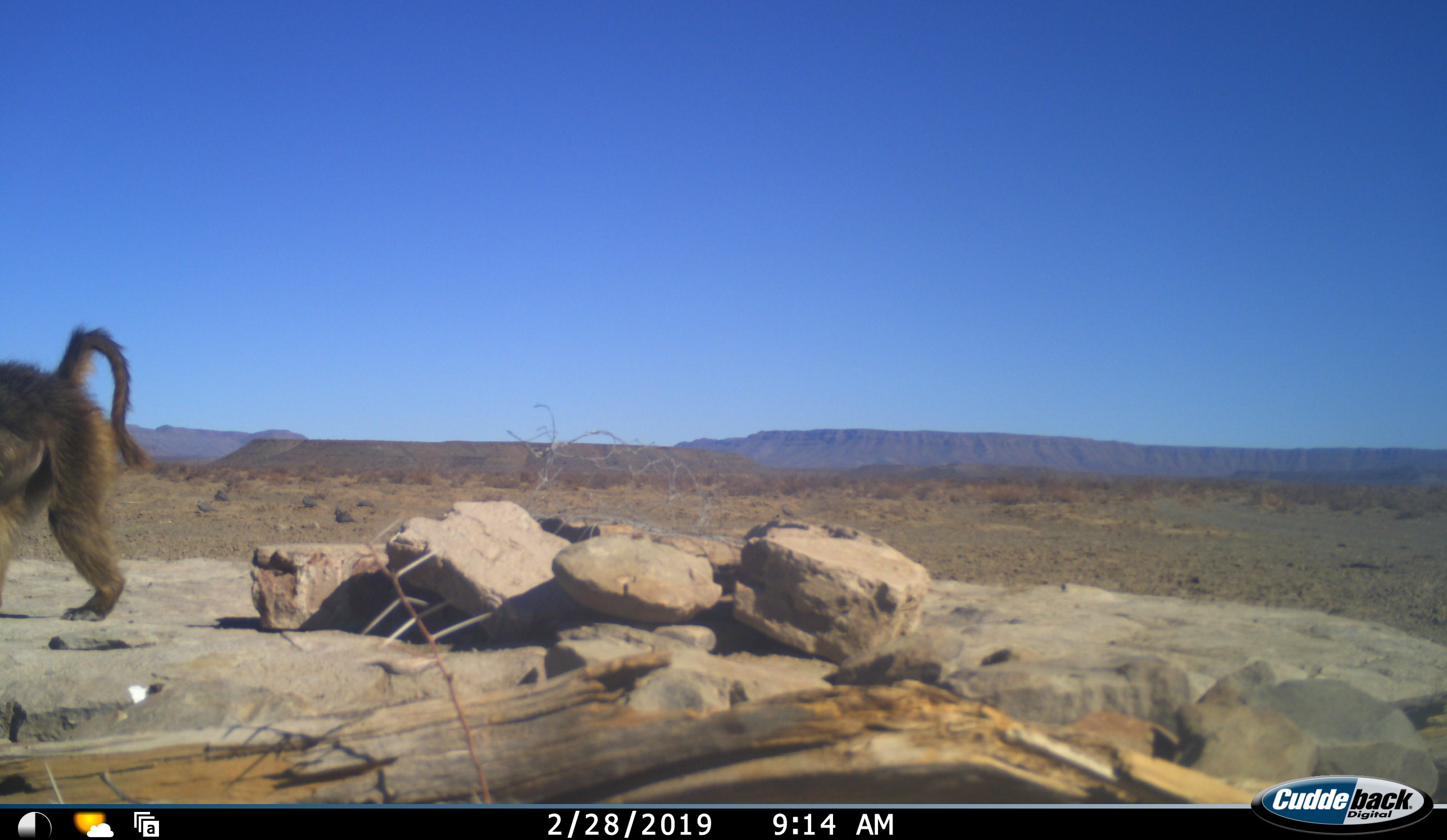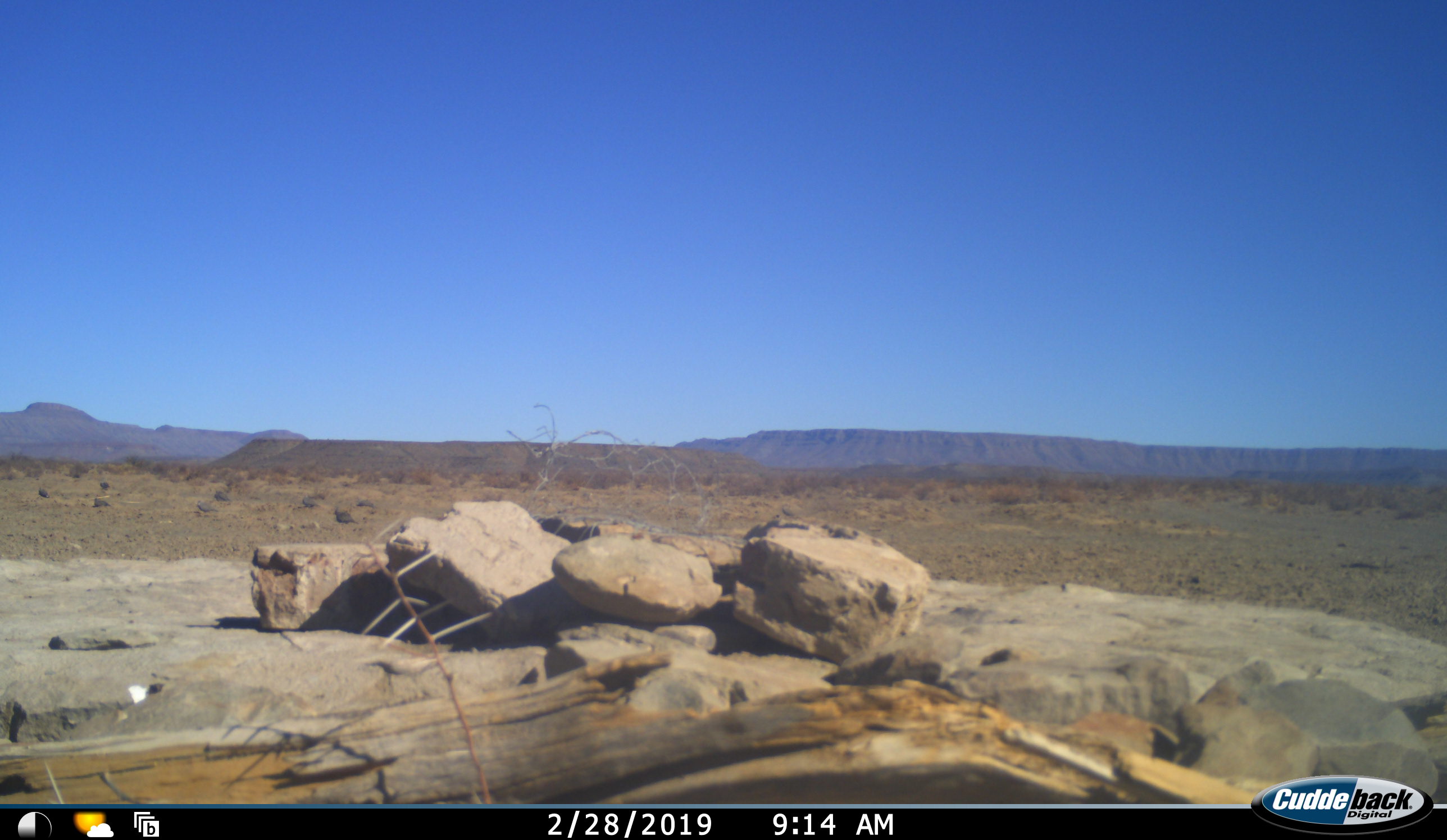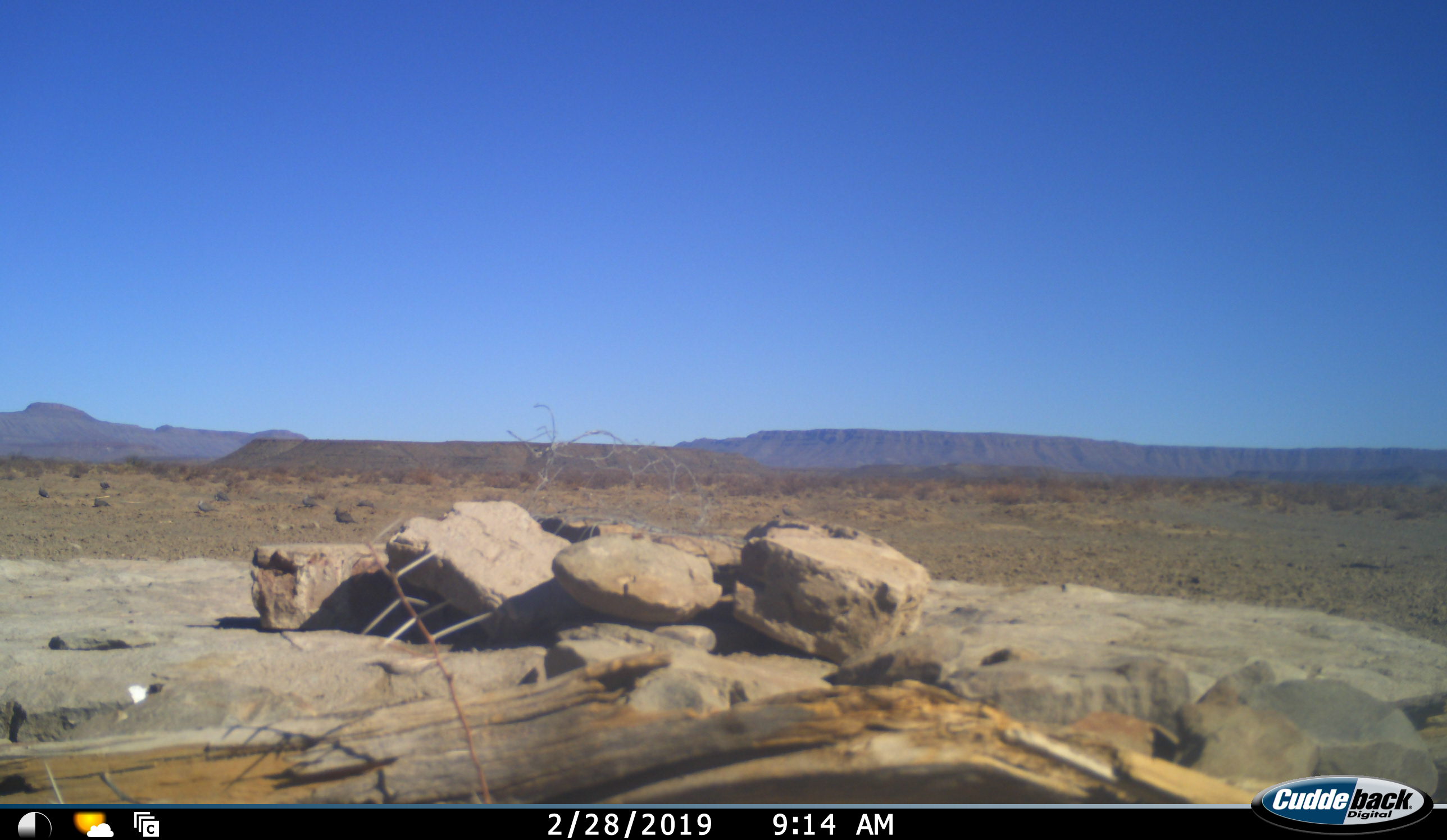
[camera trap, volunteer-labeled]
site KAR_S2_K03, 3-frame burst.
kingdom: Animalia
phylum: Chordata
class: Mammalia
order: Primates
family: Cercopithecidae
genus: Papio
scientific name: Papio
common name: baboon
Baboon (Papio), count 1. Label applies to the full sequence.